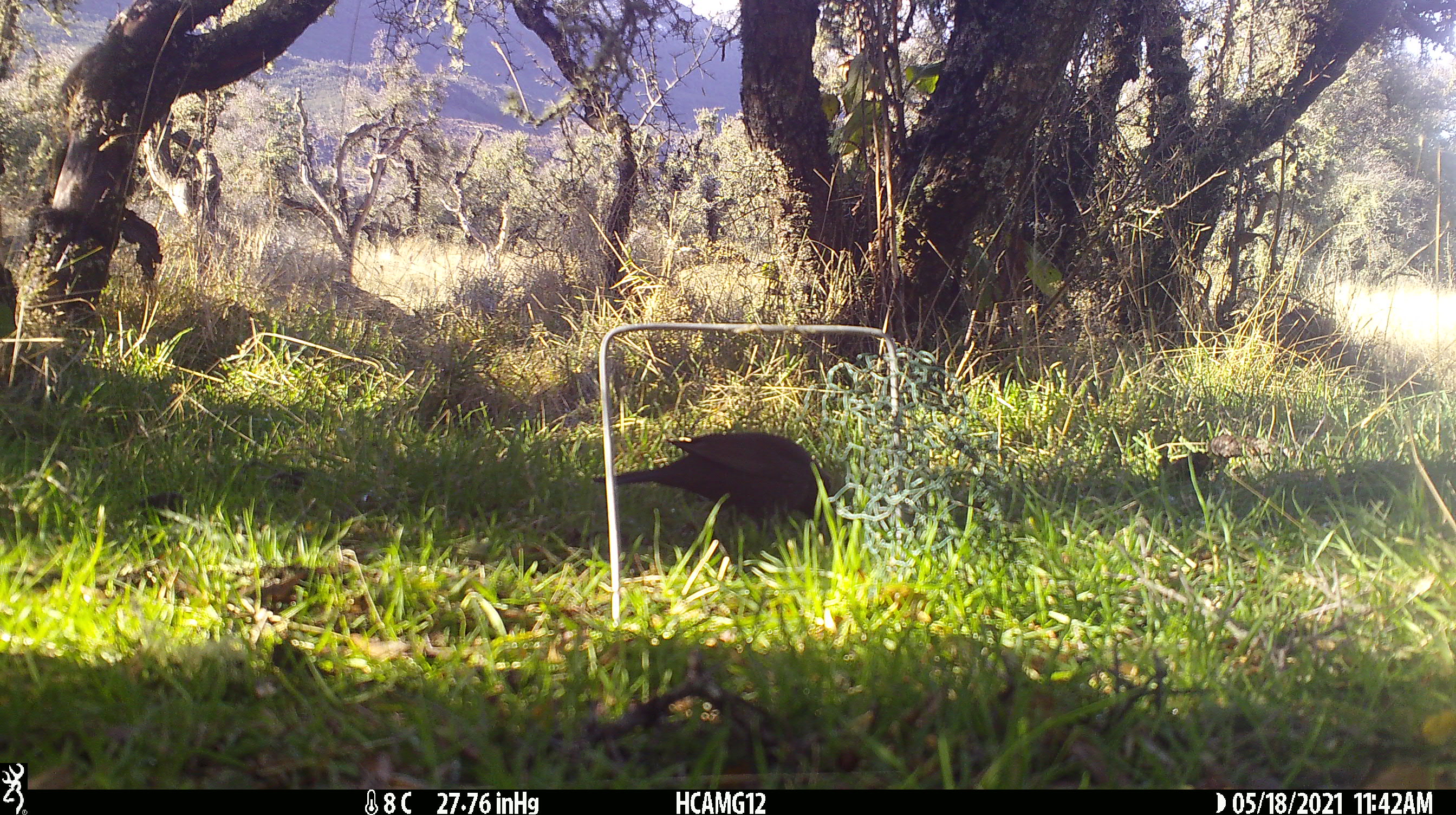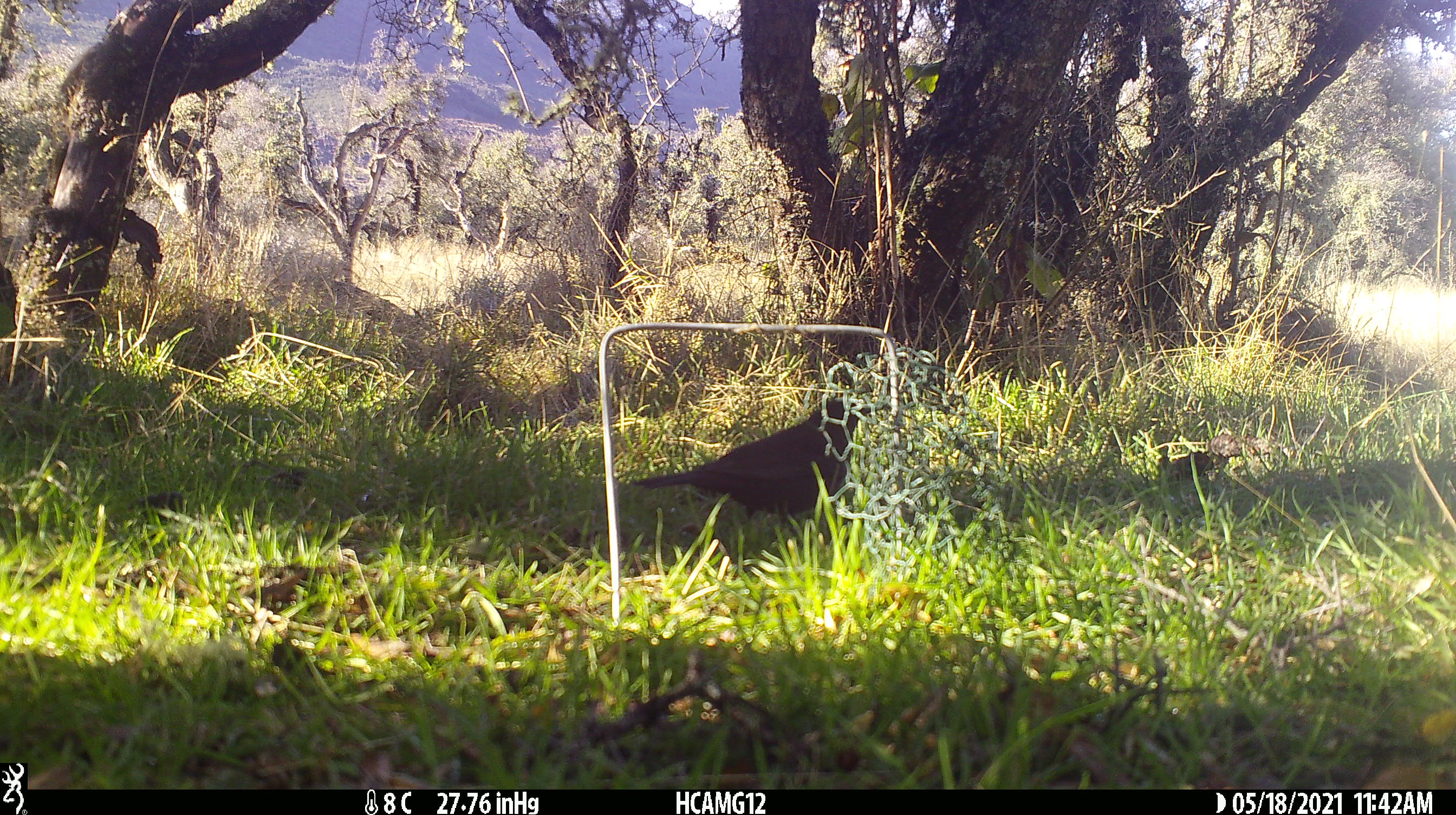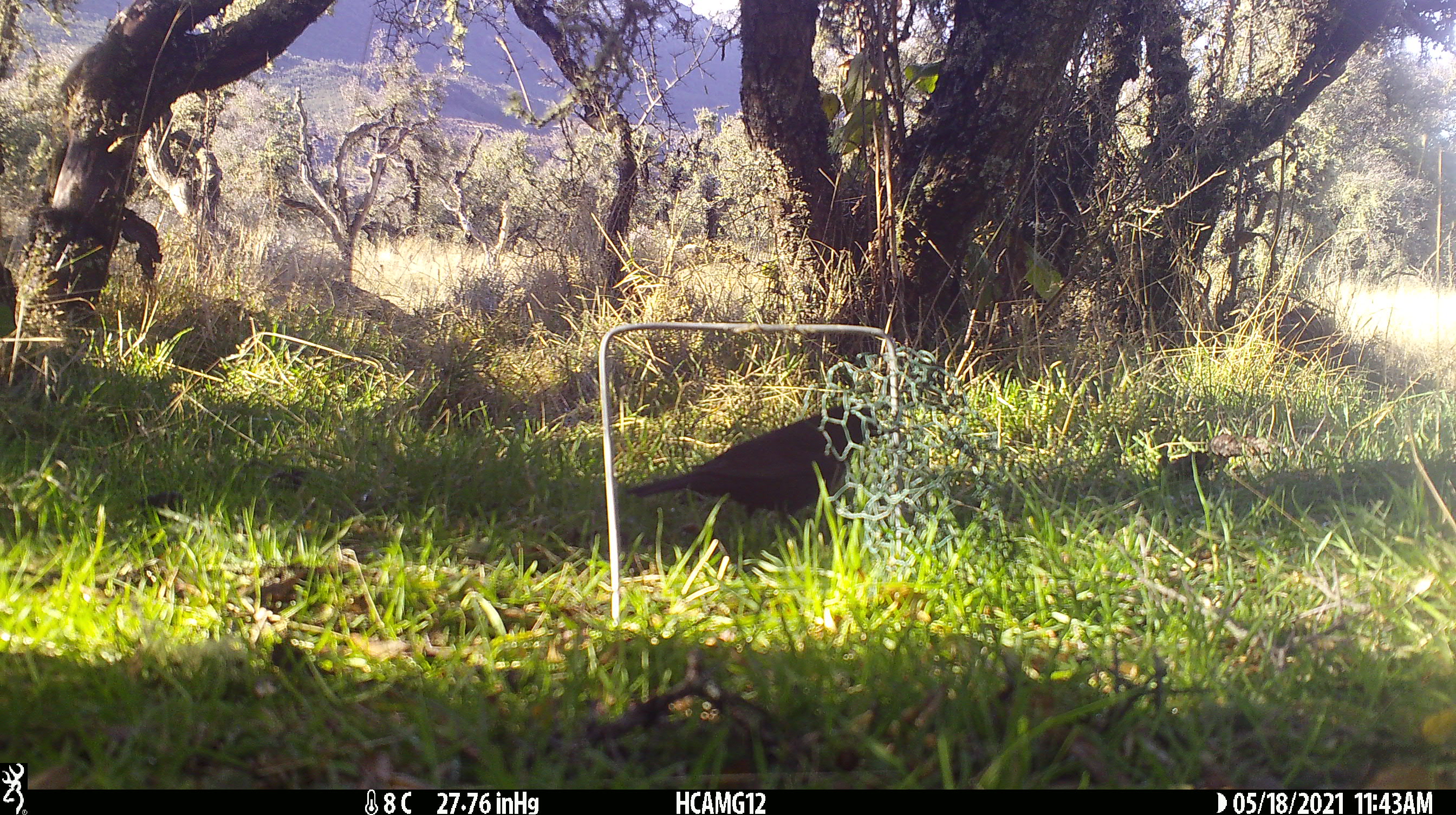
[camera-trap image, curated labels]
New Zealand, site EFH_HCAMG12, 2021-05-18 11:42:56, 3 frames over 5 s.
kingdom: Animalia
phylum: Chordata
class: Aves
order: Passeriformes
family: Turdidae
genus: Turdus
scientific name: Turdus merula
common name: eurasian blackbird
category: blackbird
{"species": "blackbird (eurasian blackbird) (Turdus merula)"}